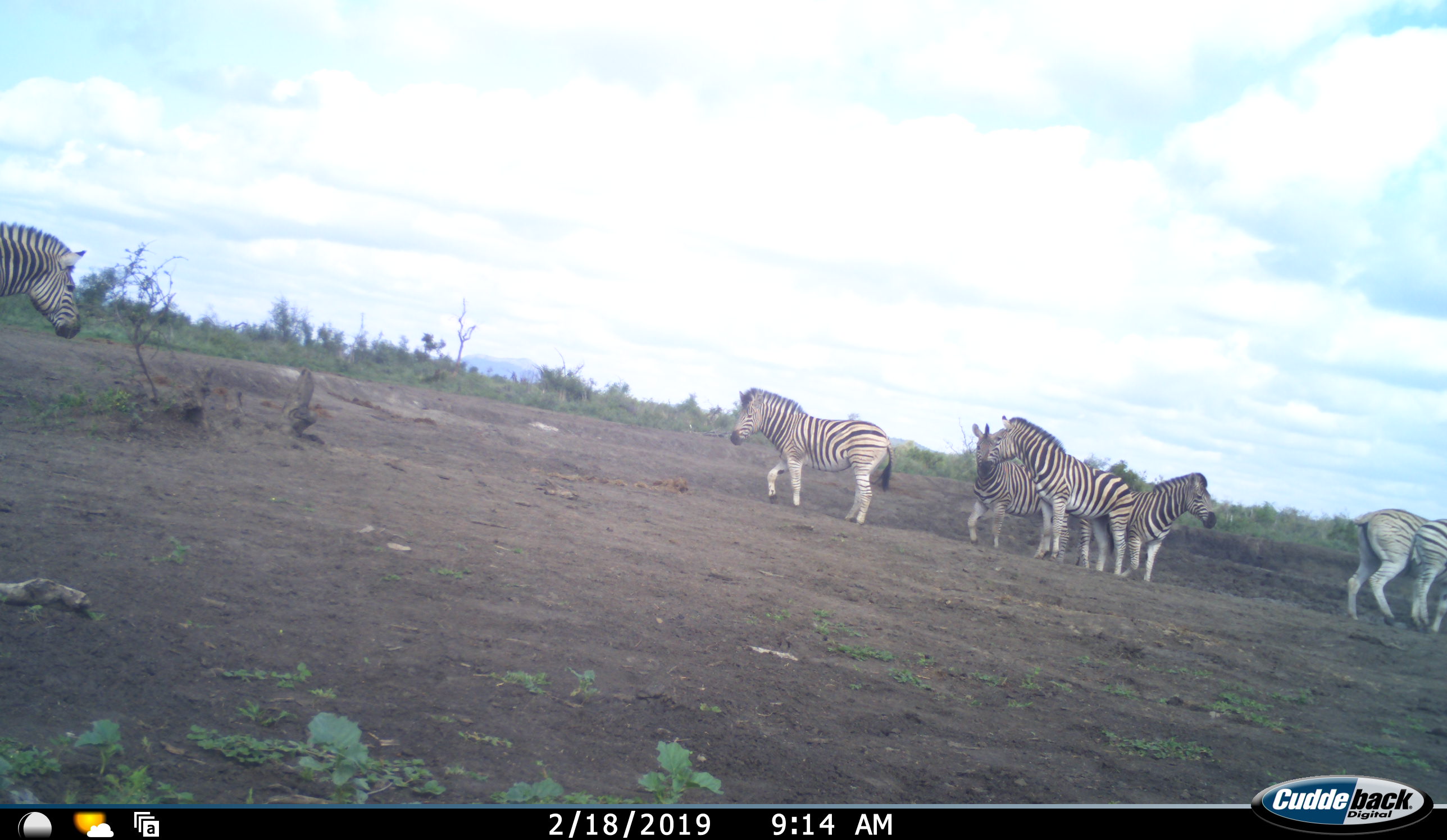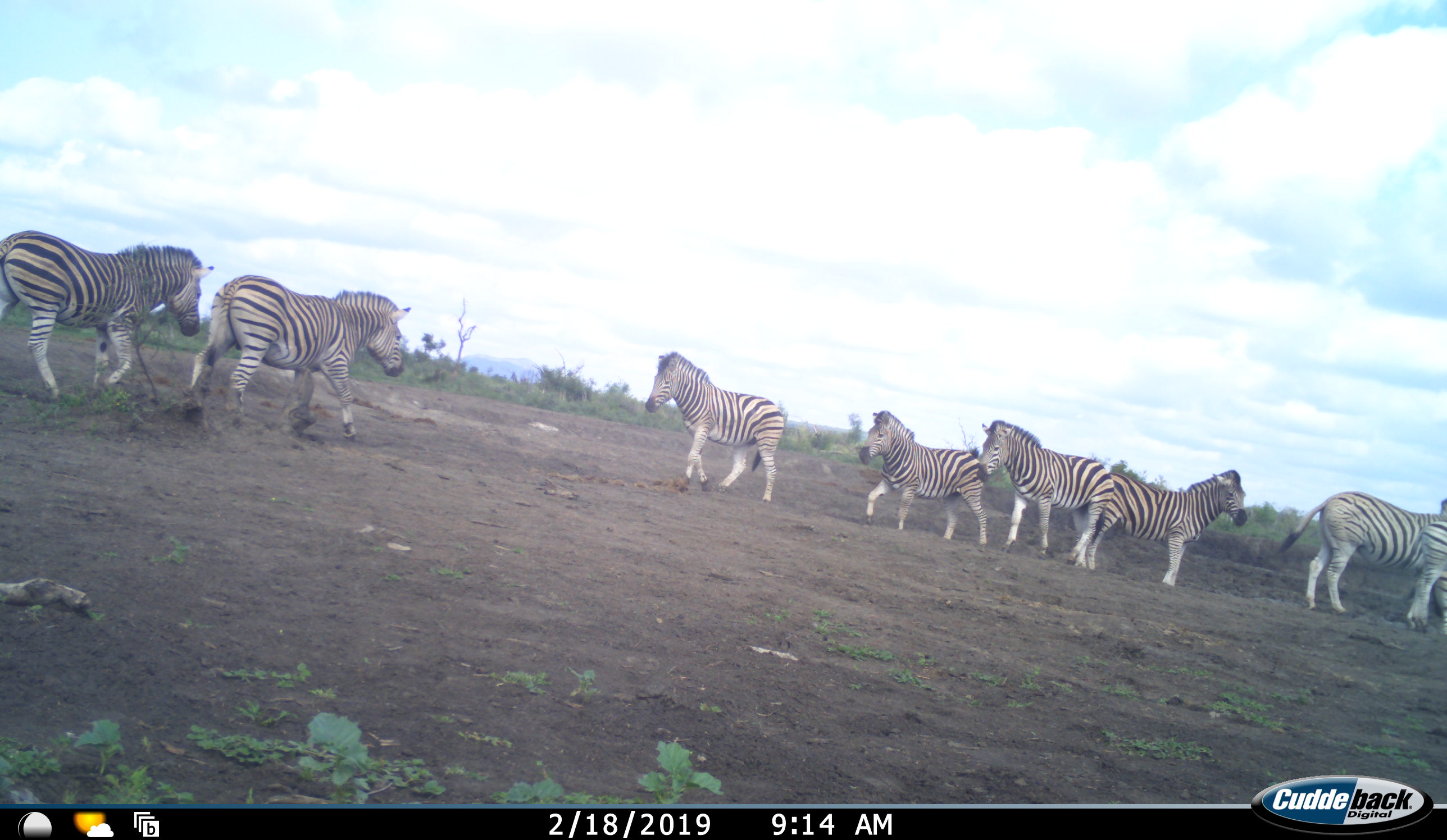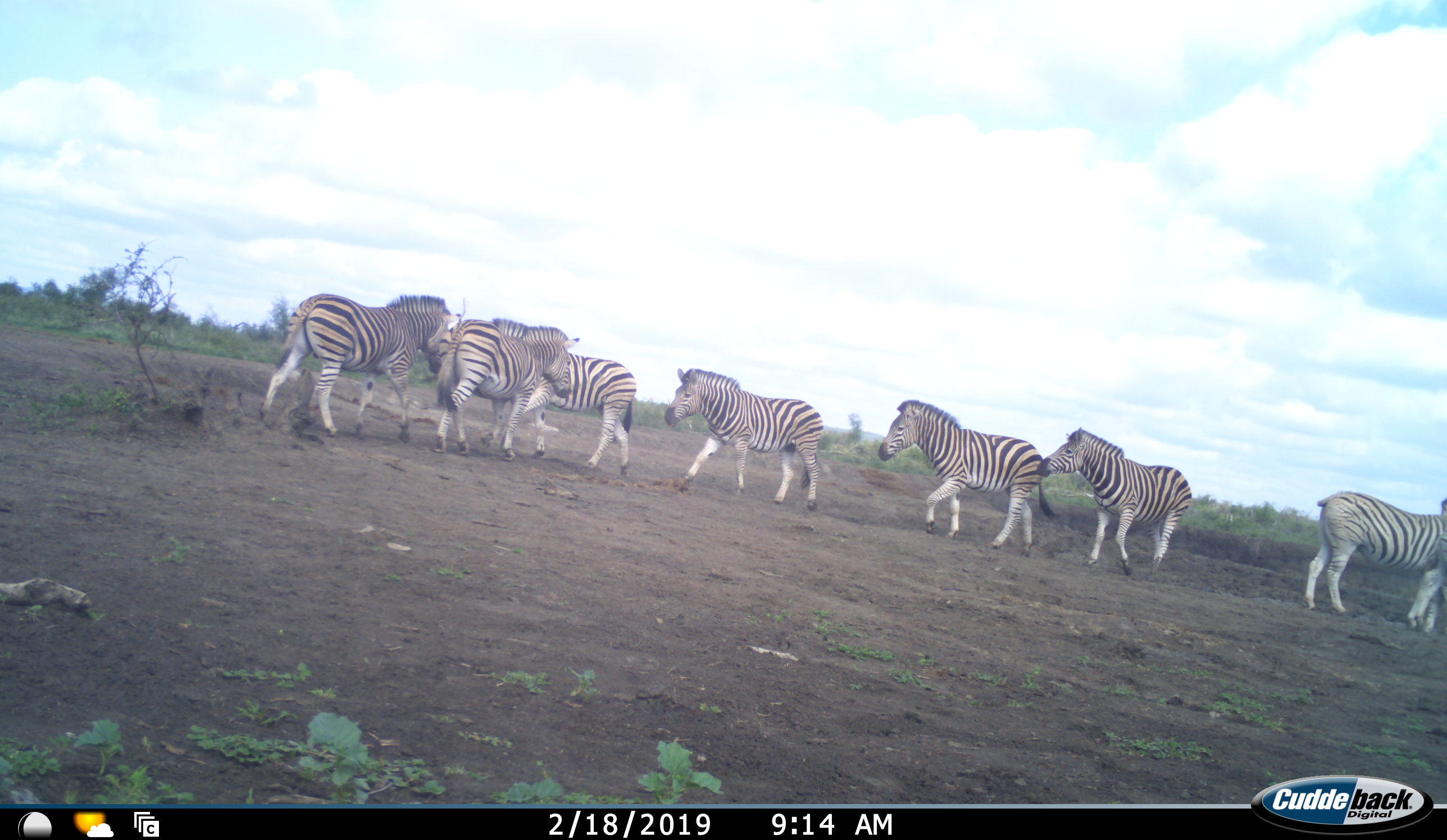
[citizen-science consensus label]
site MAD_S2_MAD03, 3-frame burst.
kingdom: Animalia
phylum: Chordata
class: Mammalia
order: Perissodactyla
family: Equidae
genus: Equus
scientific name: Equus quagga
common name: plains zebra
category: zebraplains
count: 8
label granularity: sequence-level